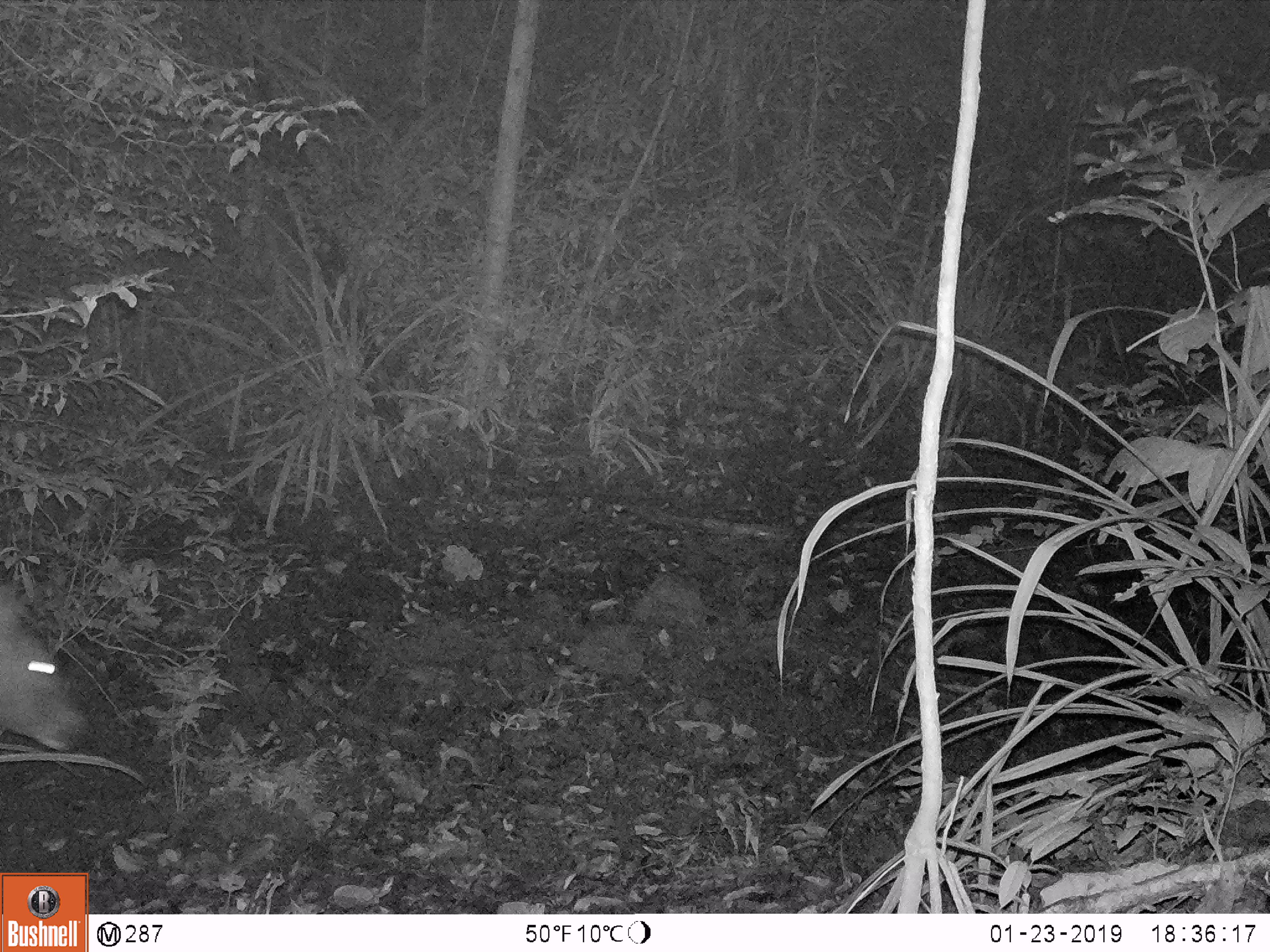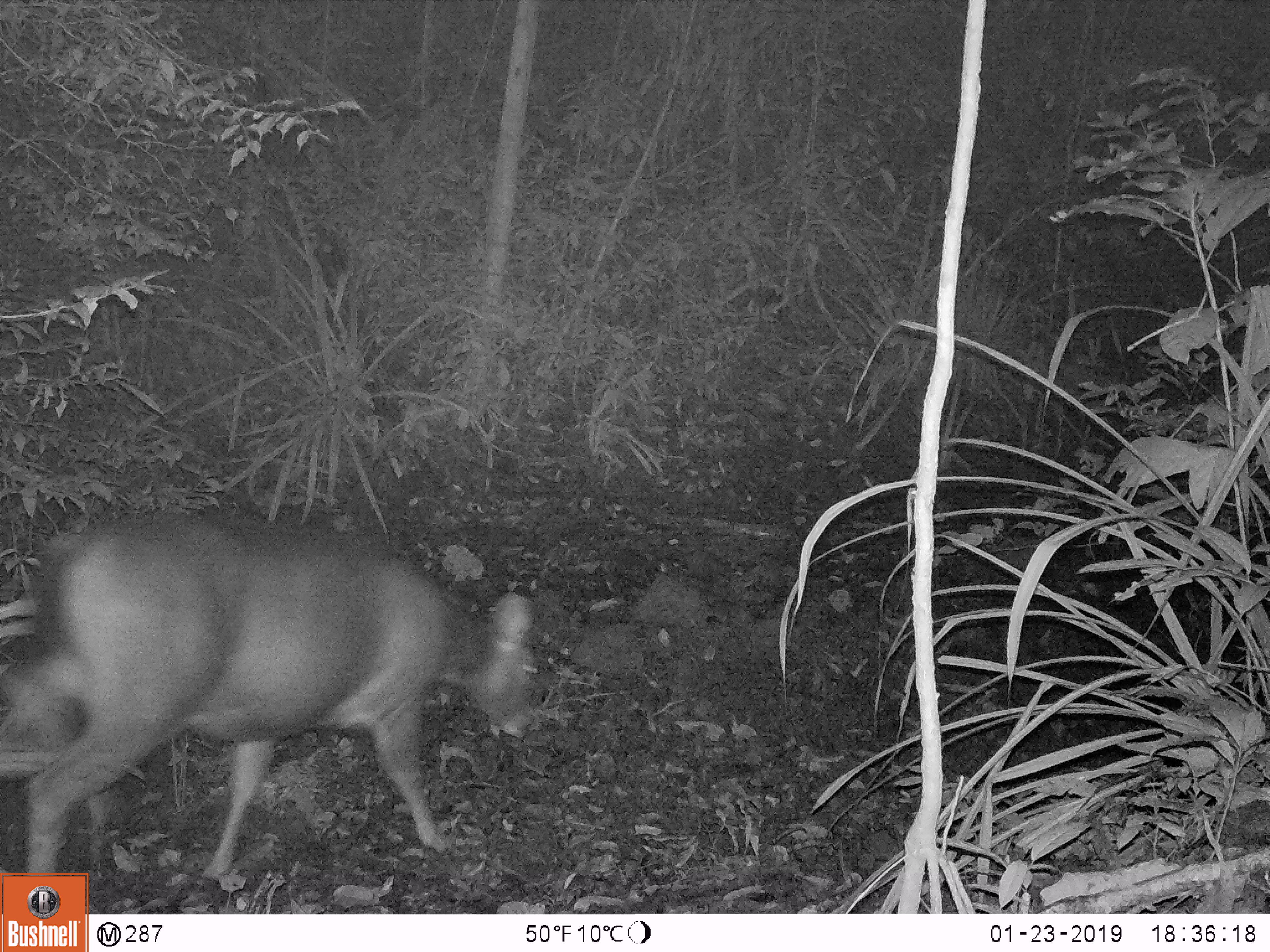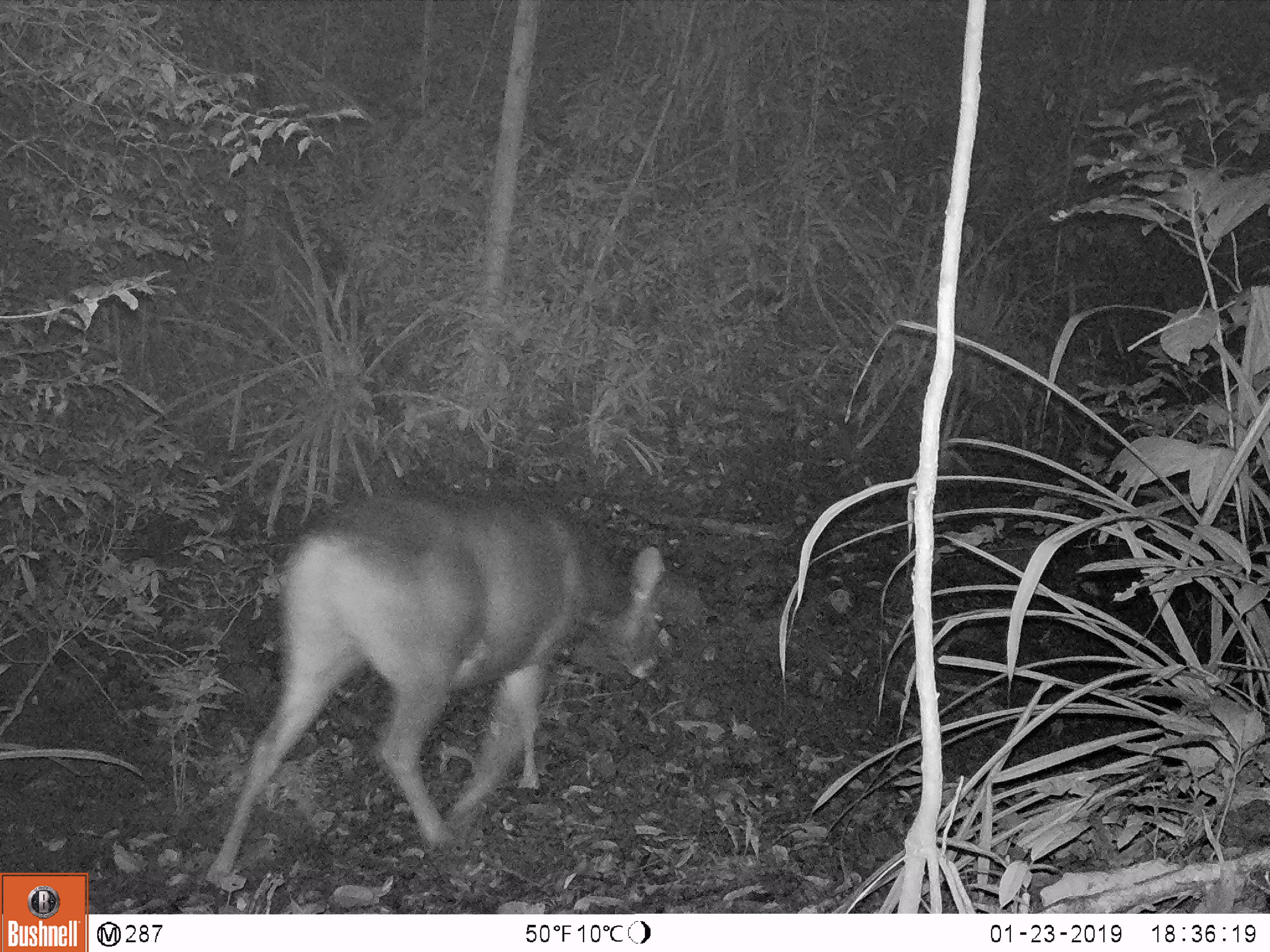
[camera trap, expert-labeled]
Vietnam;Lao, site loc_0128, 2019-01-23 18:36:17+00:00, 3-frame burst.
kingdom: Animalia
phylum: Chordata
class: Mammalia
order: Artiodactyla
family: Cervidae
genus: Rusa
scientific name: Rusa unicolor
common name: sambar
Sambar (Rusa unicolor). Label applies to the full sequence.